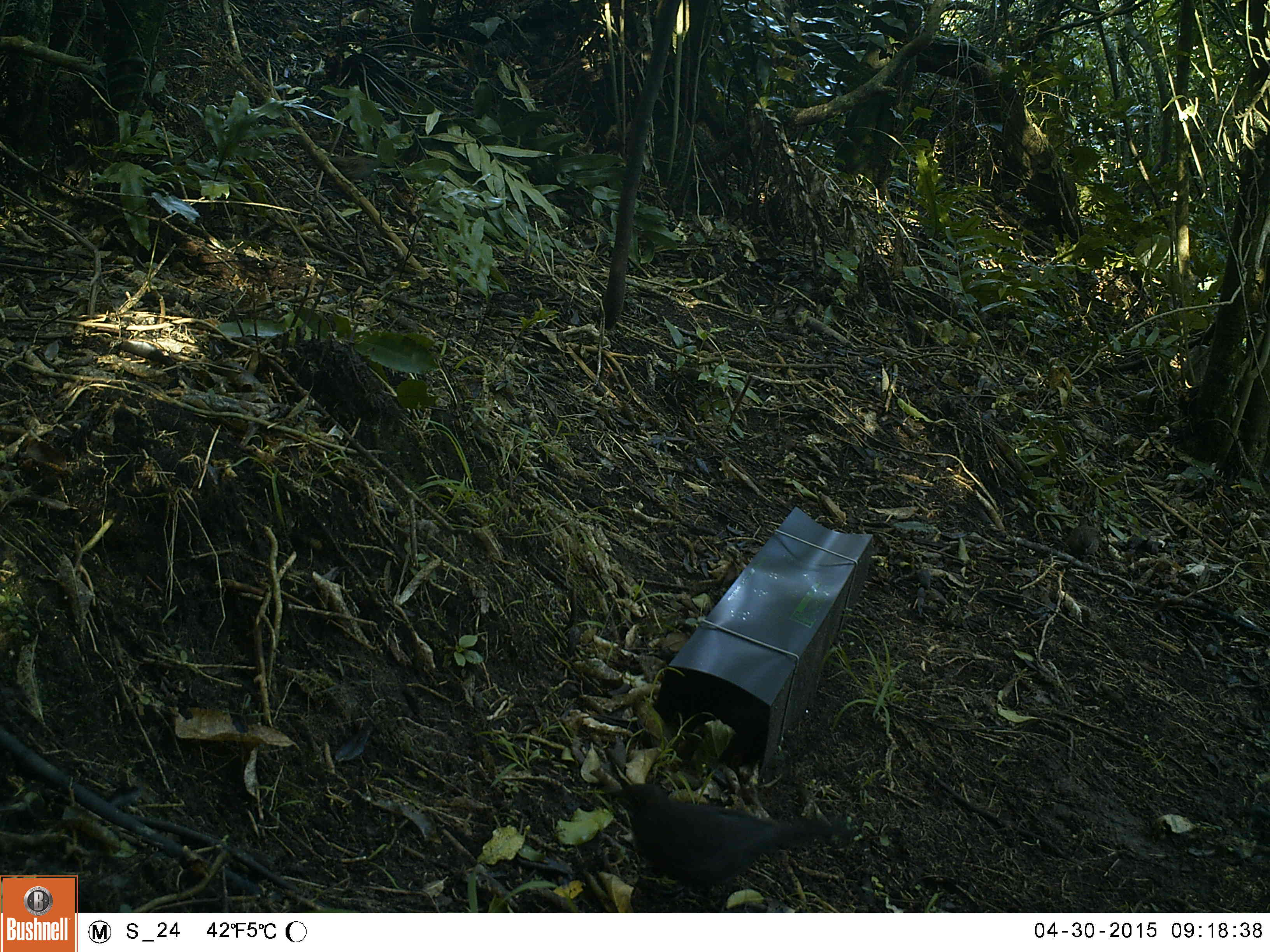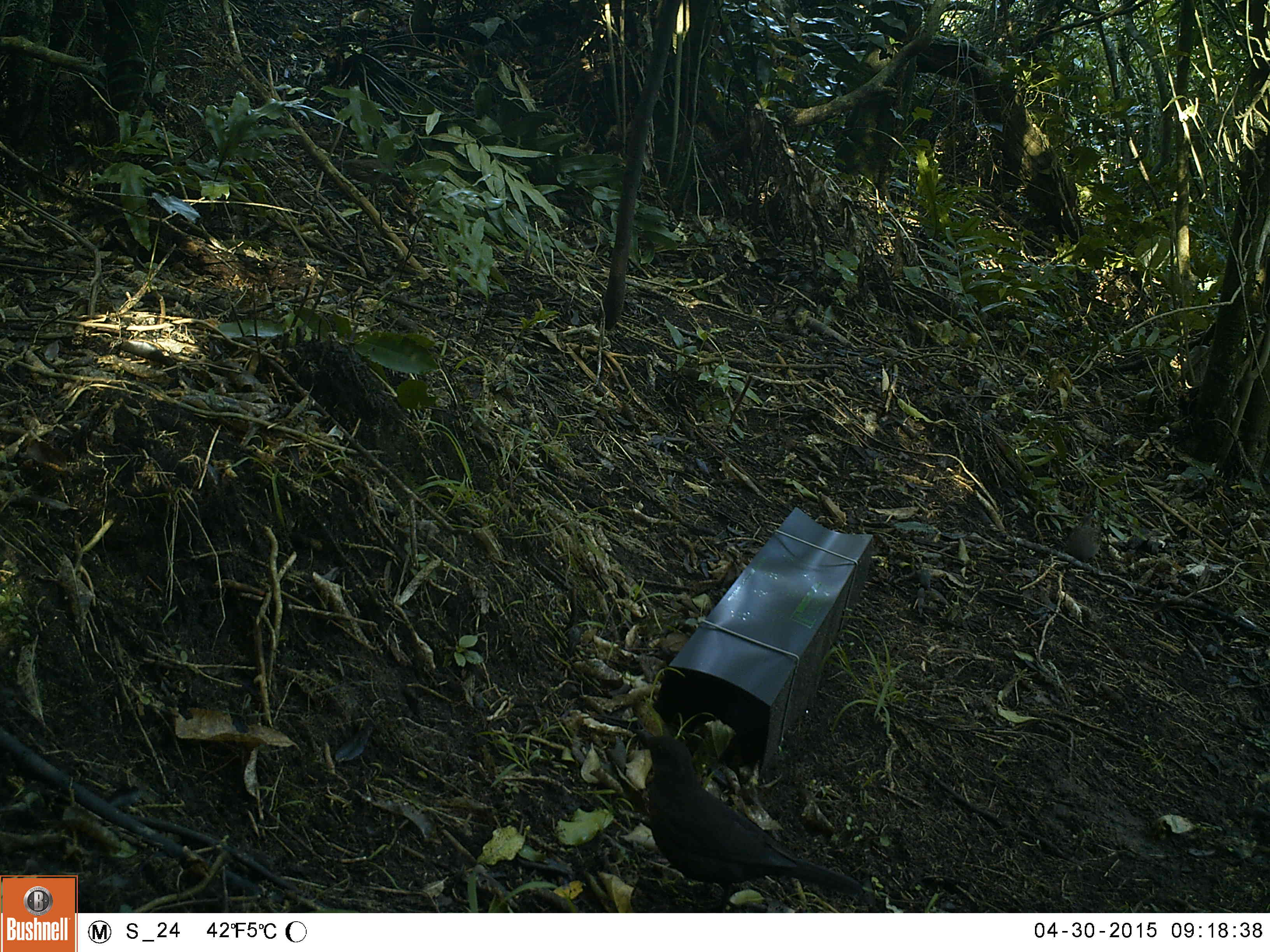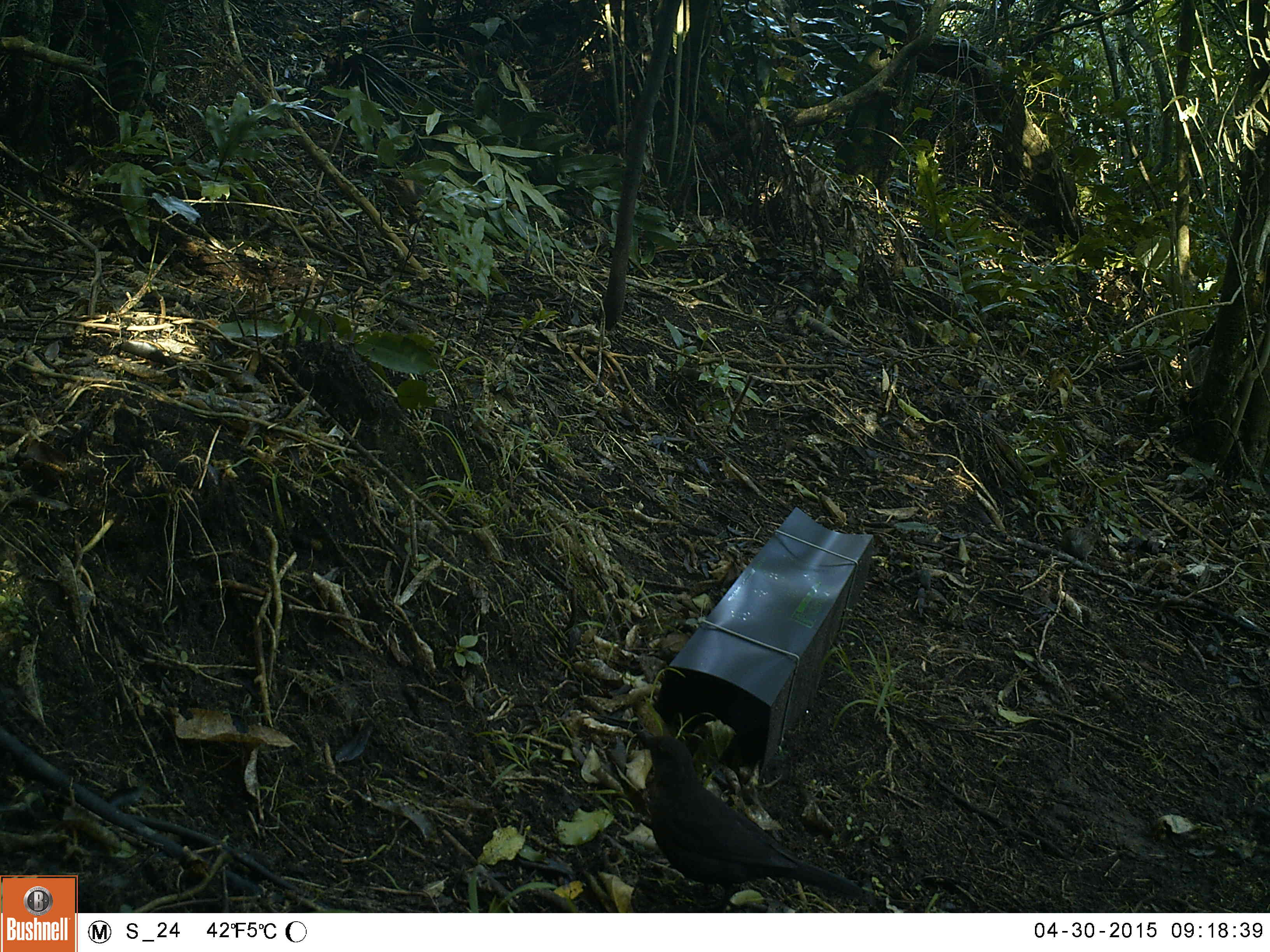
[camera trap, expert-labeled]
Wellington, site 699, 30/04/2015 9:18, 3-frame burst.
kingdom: Animalia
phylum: Chordata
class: Aves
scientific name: Aves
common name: bird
Bird (Aves).